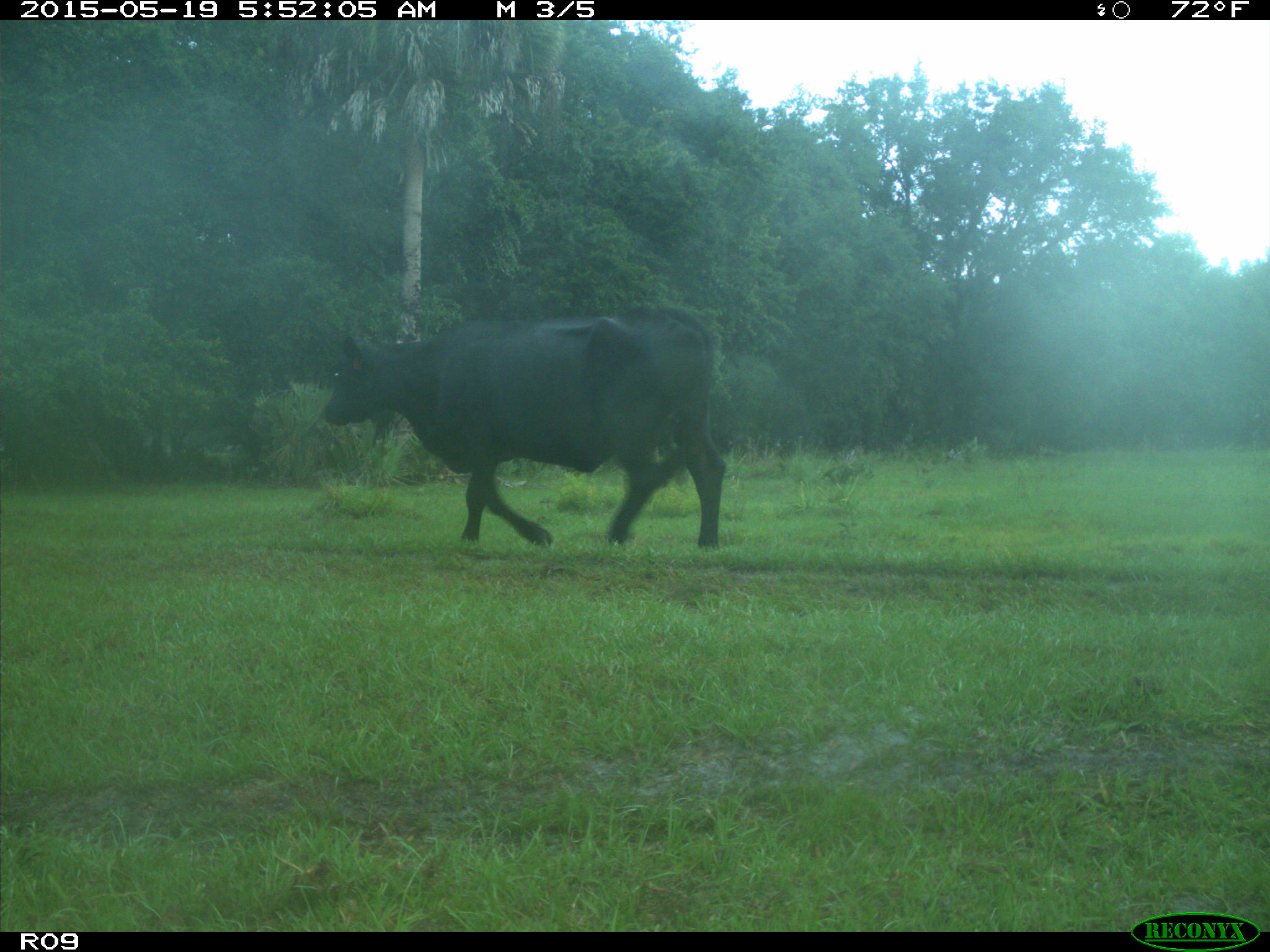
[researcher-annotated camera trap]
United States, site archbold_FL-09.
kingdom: Animalia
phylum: Chordata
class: Mammalia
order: Artiodactyla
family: Bovidae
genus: Bos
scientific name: Bos taurus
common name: domestic cow